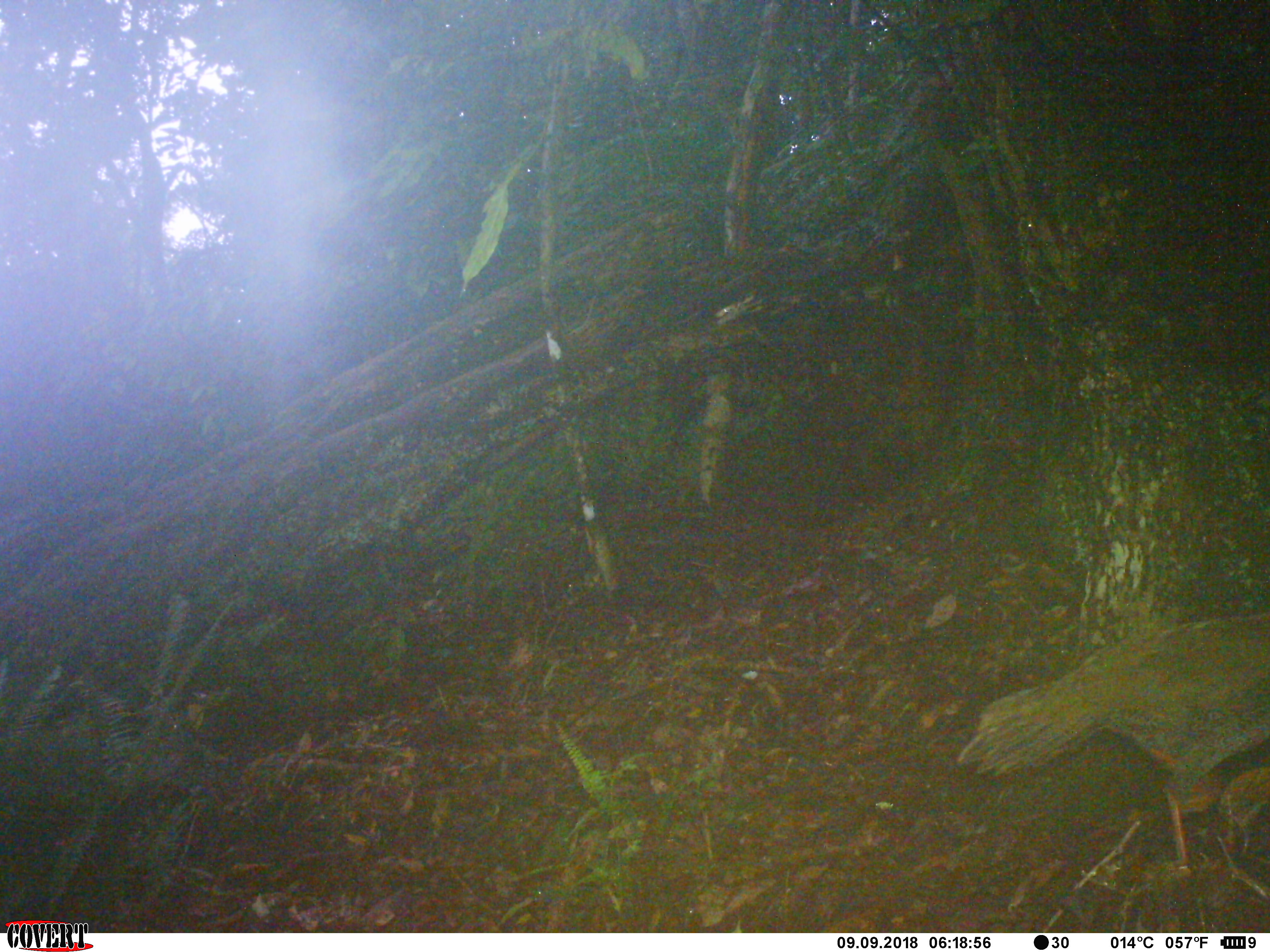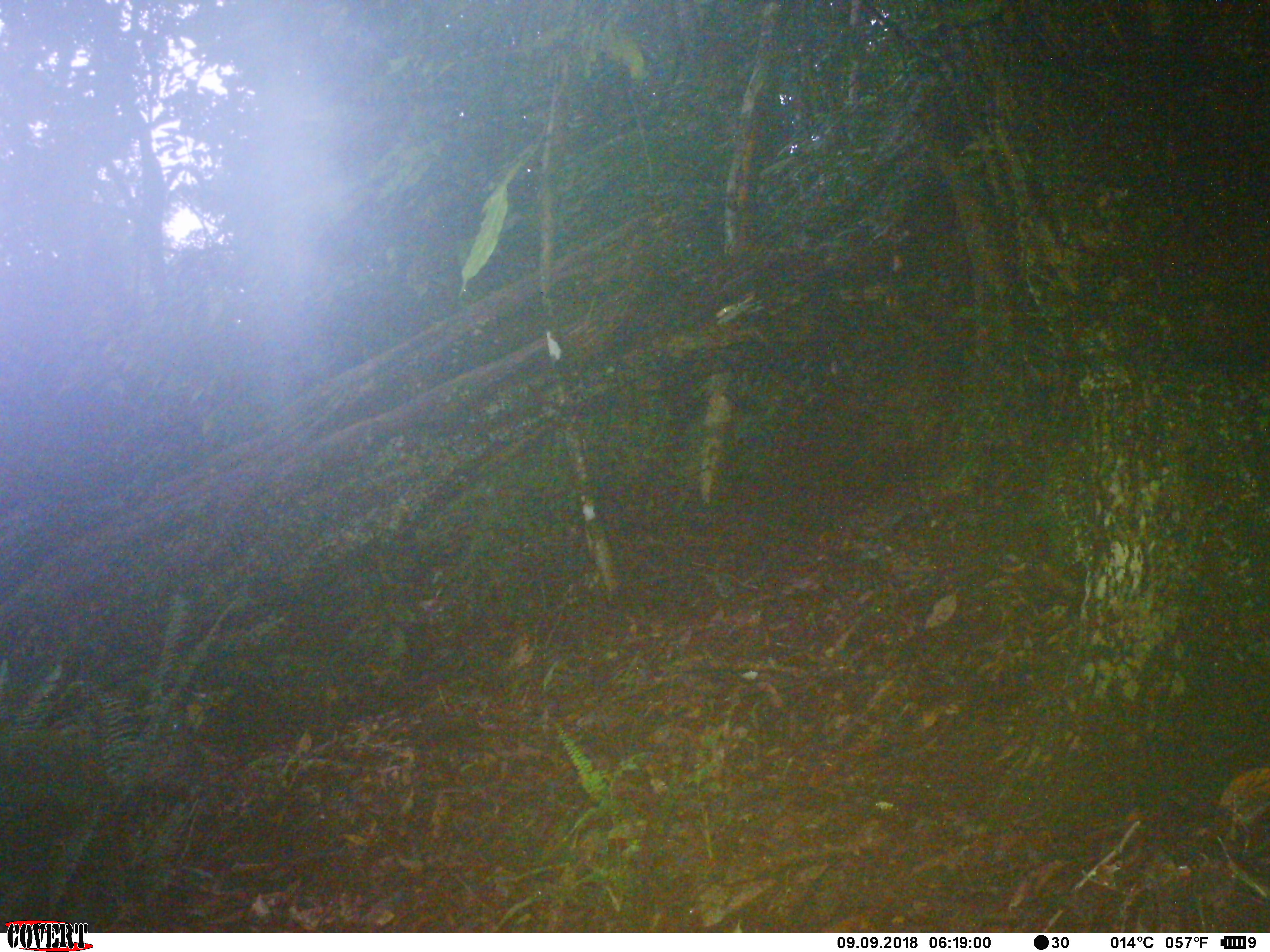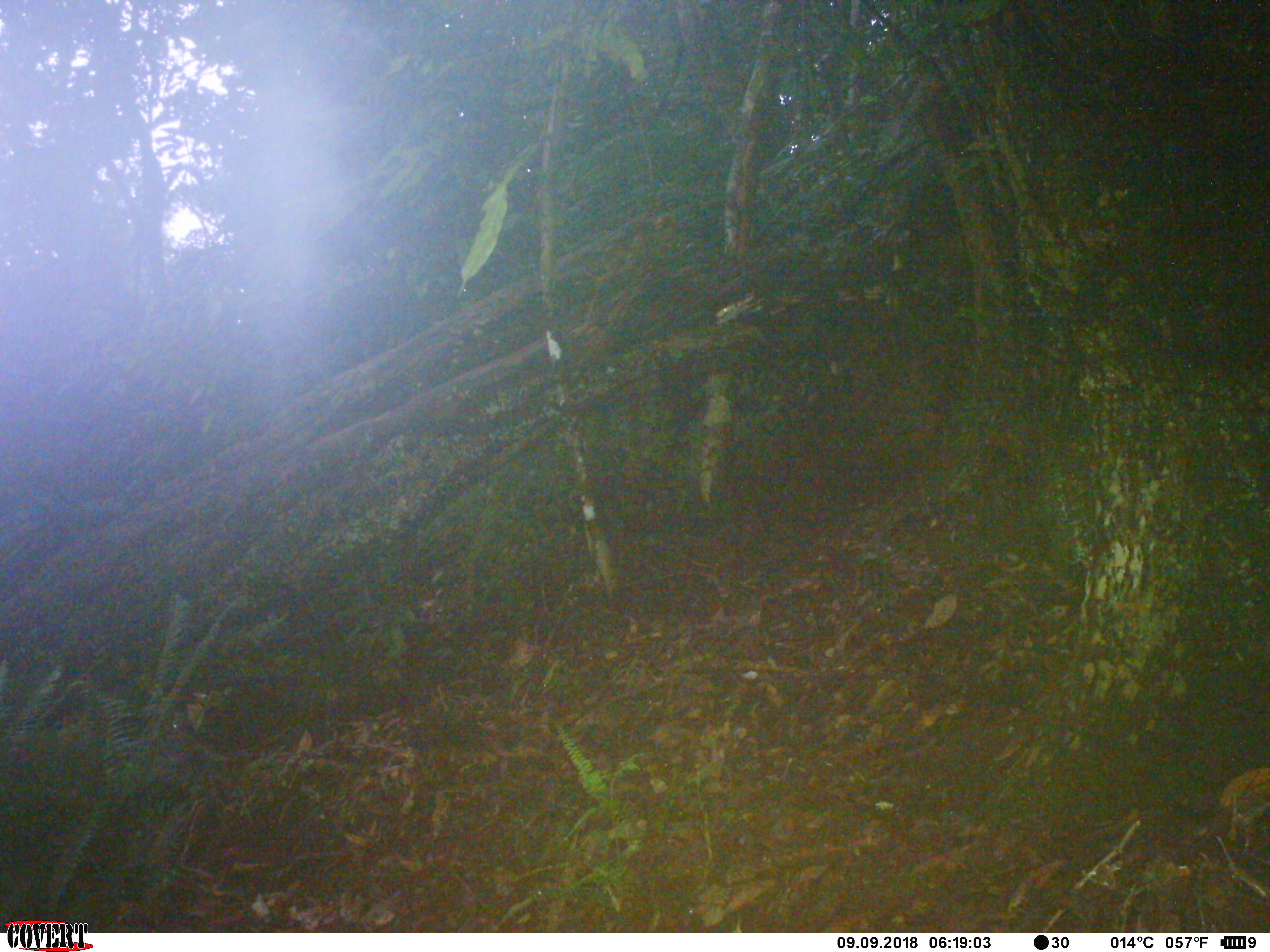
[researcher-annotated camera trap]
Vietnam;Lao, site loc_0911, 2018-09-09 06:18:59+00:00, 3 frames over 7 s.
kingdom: Animalia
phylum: Chordata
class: Aves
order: Galliformes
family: Phasianidae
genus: Lophura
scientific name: Lophura nycthemera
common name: silver pheasant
Silver pheasant (Lophura nycthemera). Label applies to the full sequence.